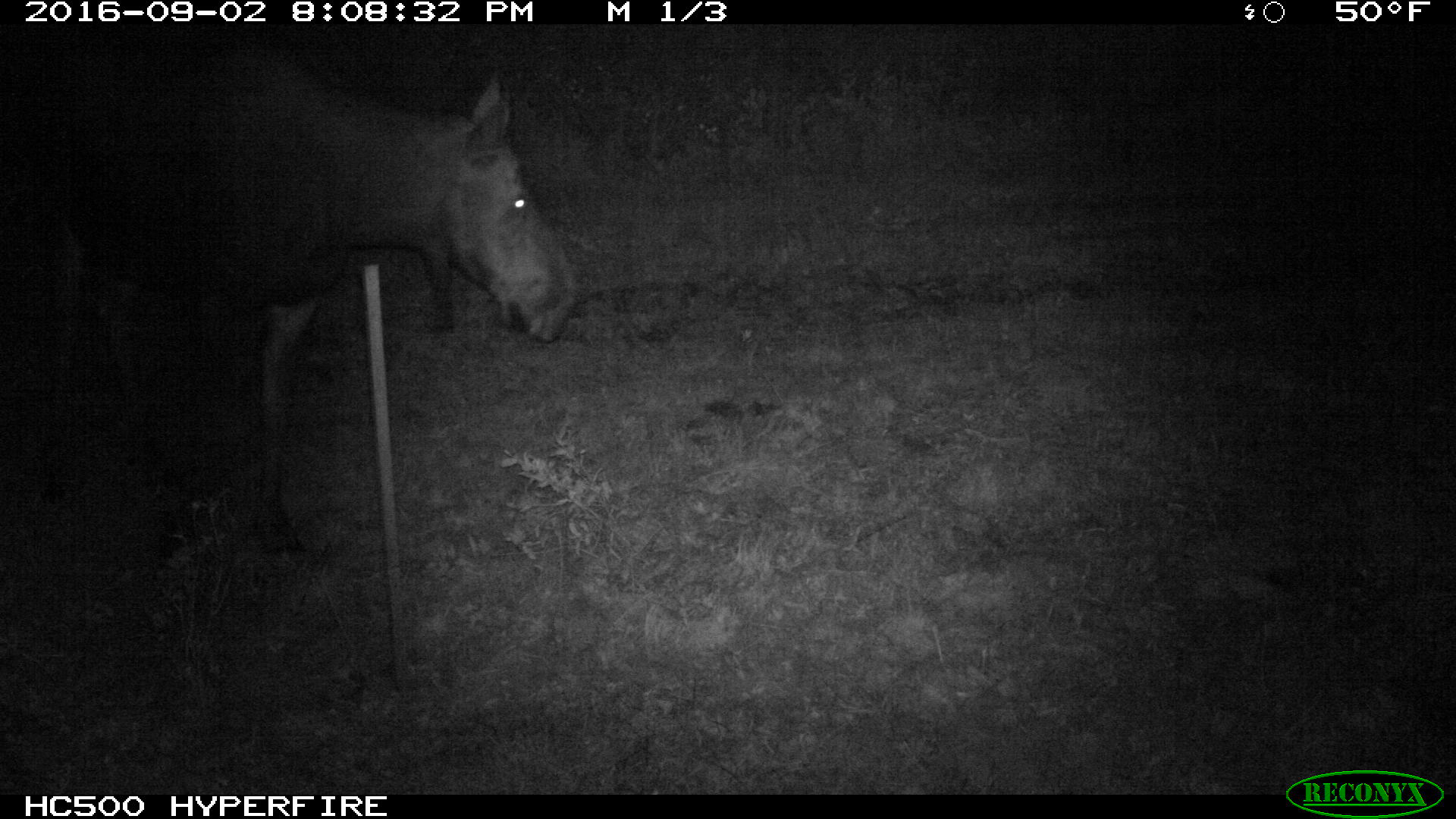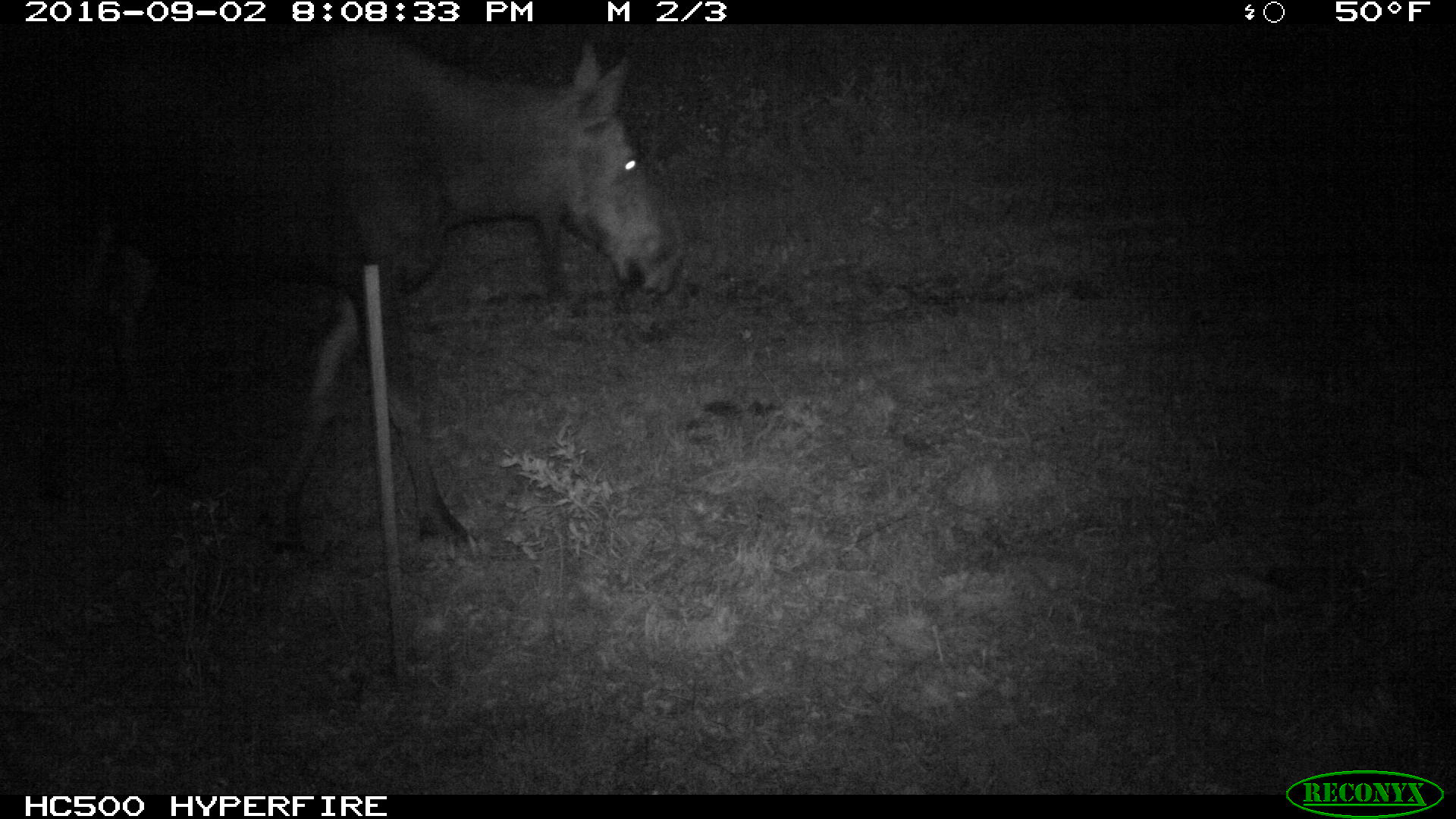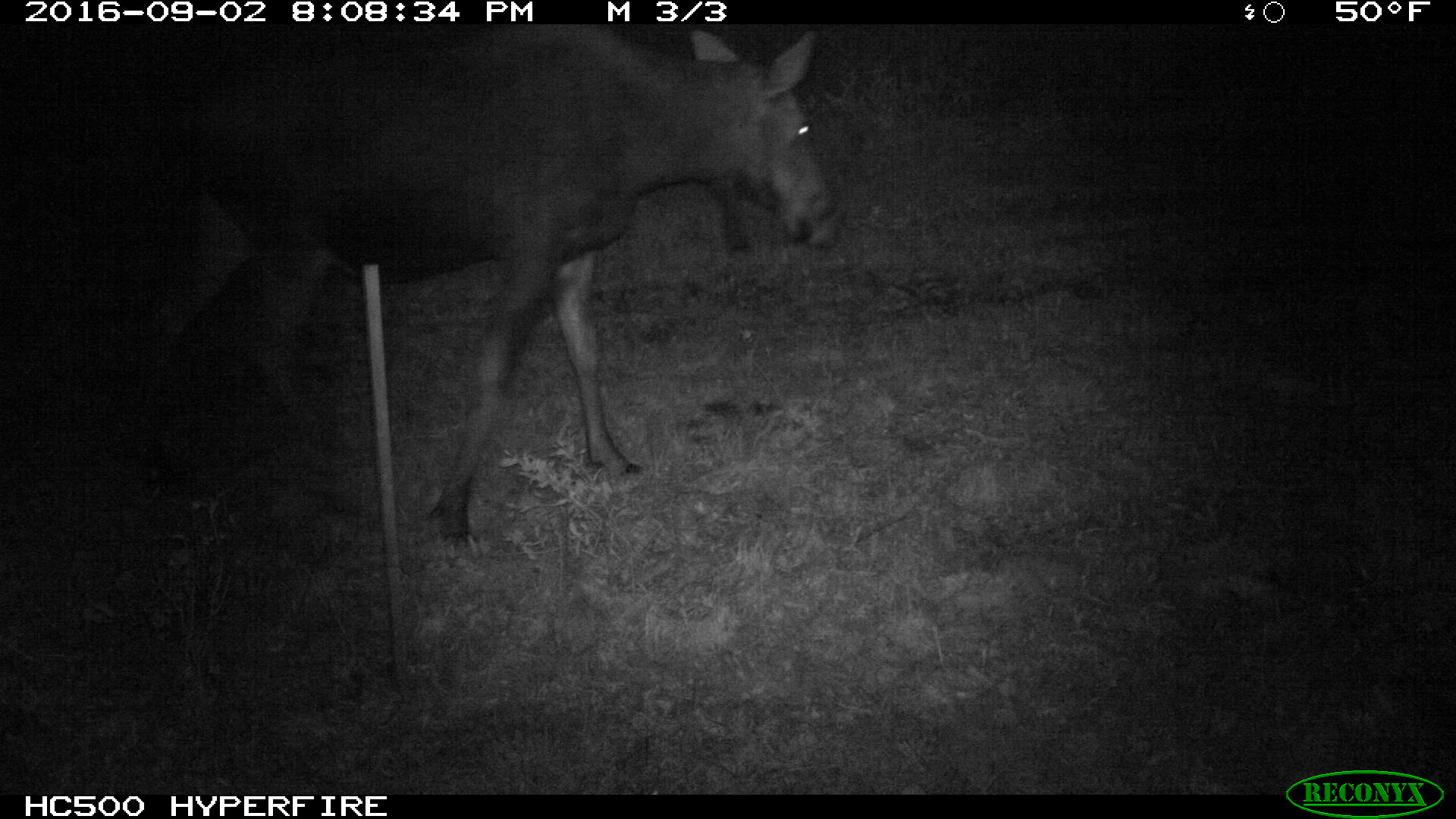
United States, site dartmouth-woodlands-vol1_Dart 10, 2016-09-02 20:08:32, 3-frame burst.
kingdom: Animalia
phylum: Chordata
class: Mammalia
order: Artiodactyla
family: Cervidae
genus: Alces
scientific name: Alces alces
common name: moose